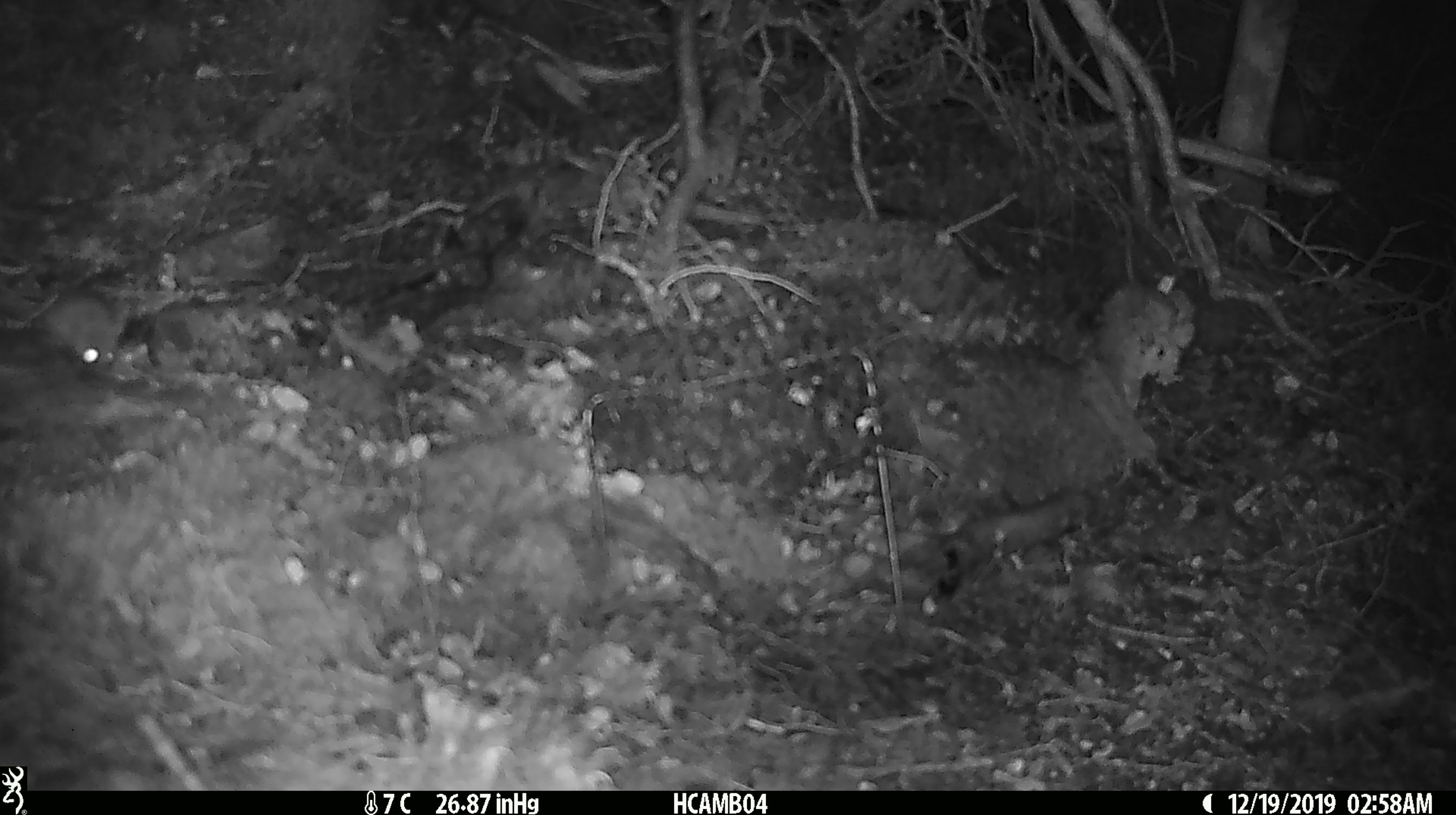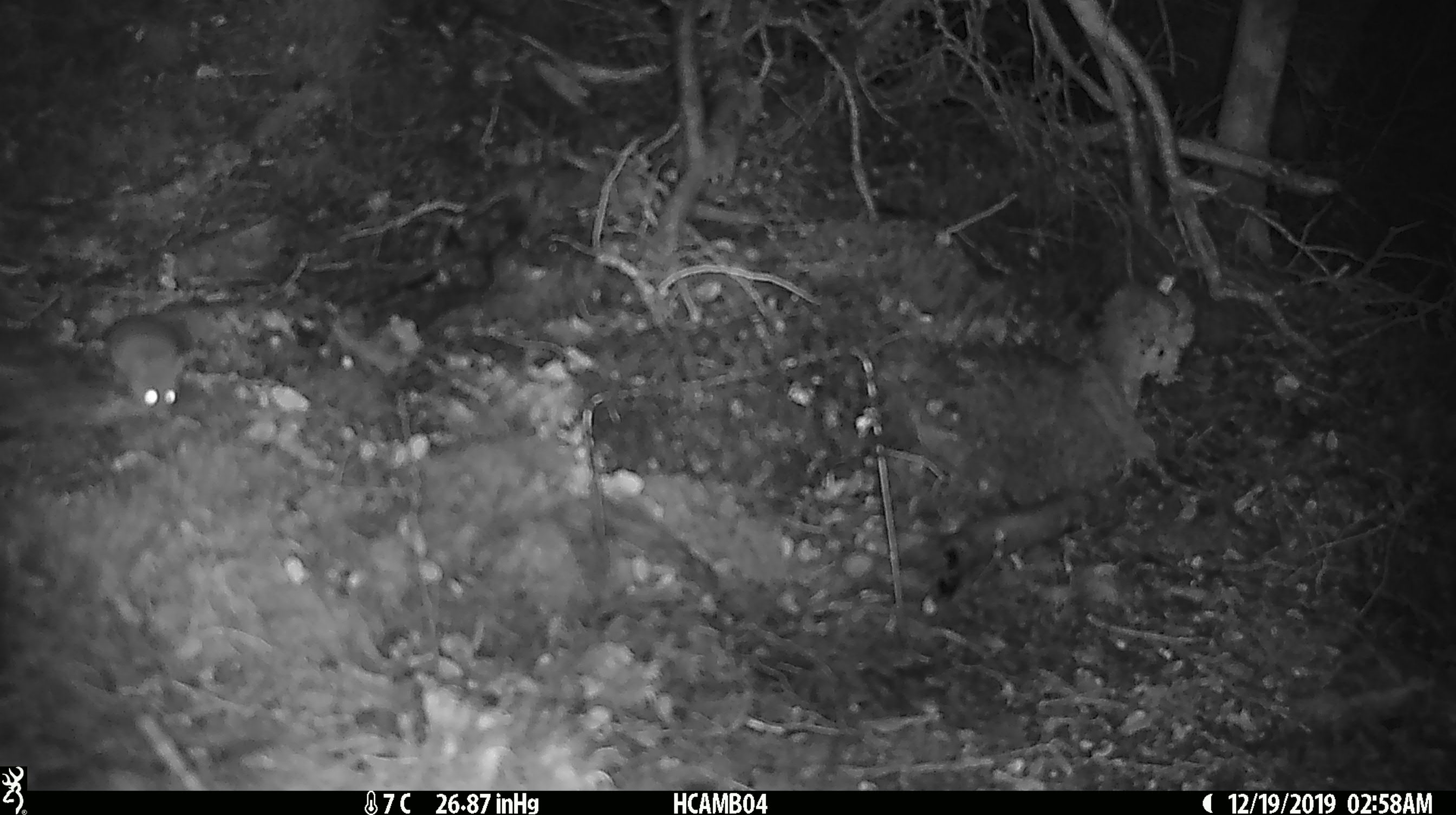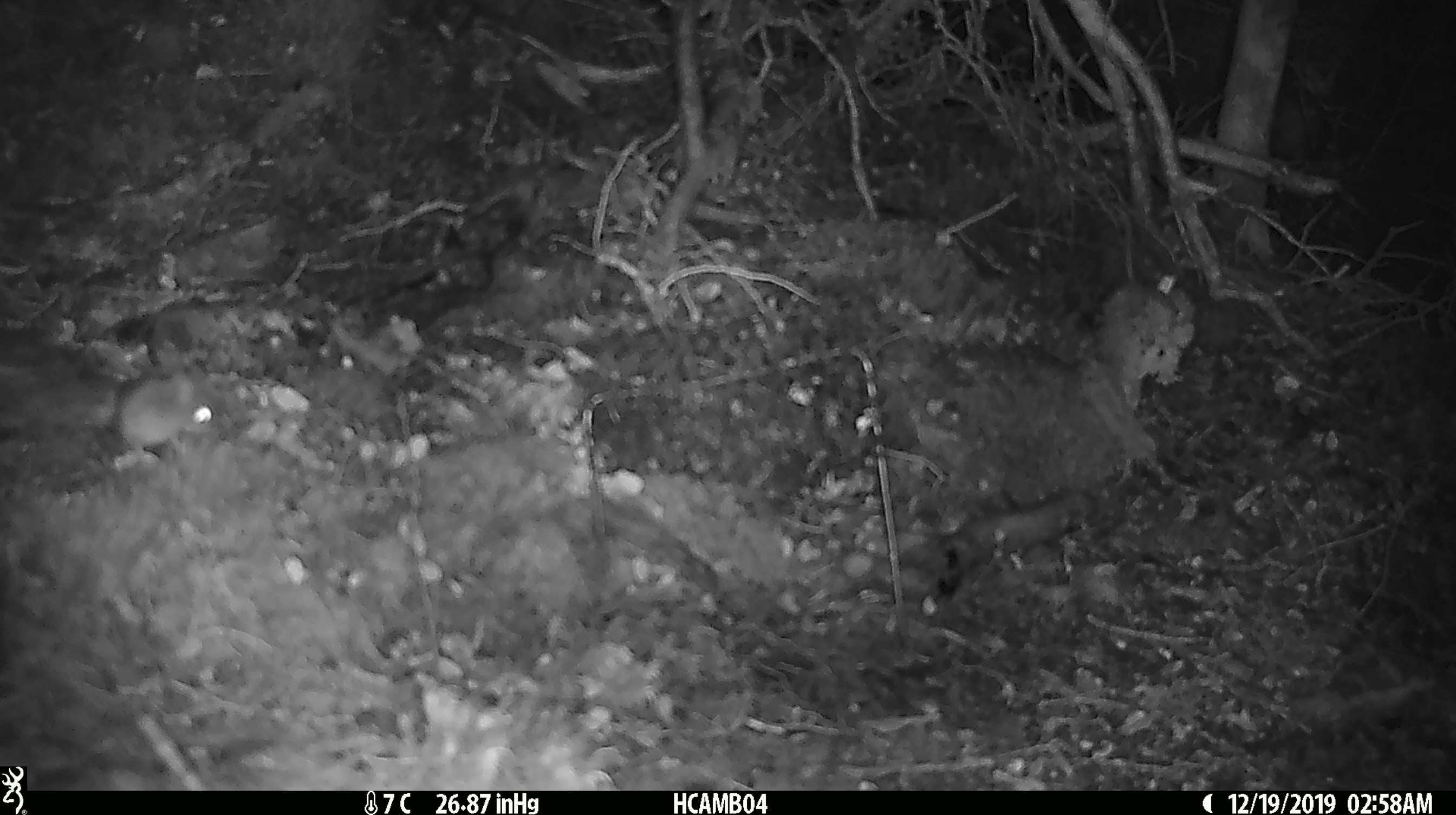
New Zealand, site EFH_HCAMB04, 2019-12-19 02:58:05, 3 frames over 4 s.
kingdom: Animalia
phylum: Chordata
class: Mammalia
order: Rodentia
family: Muridae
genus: Mus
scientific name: Mus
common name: mouse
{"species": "mouse (Mus)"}